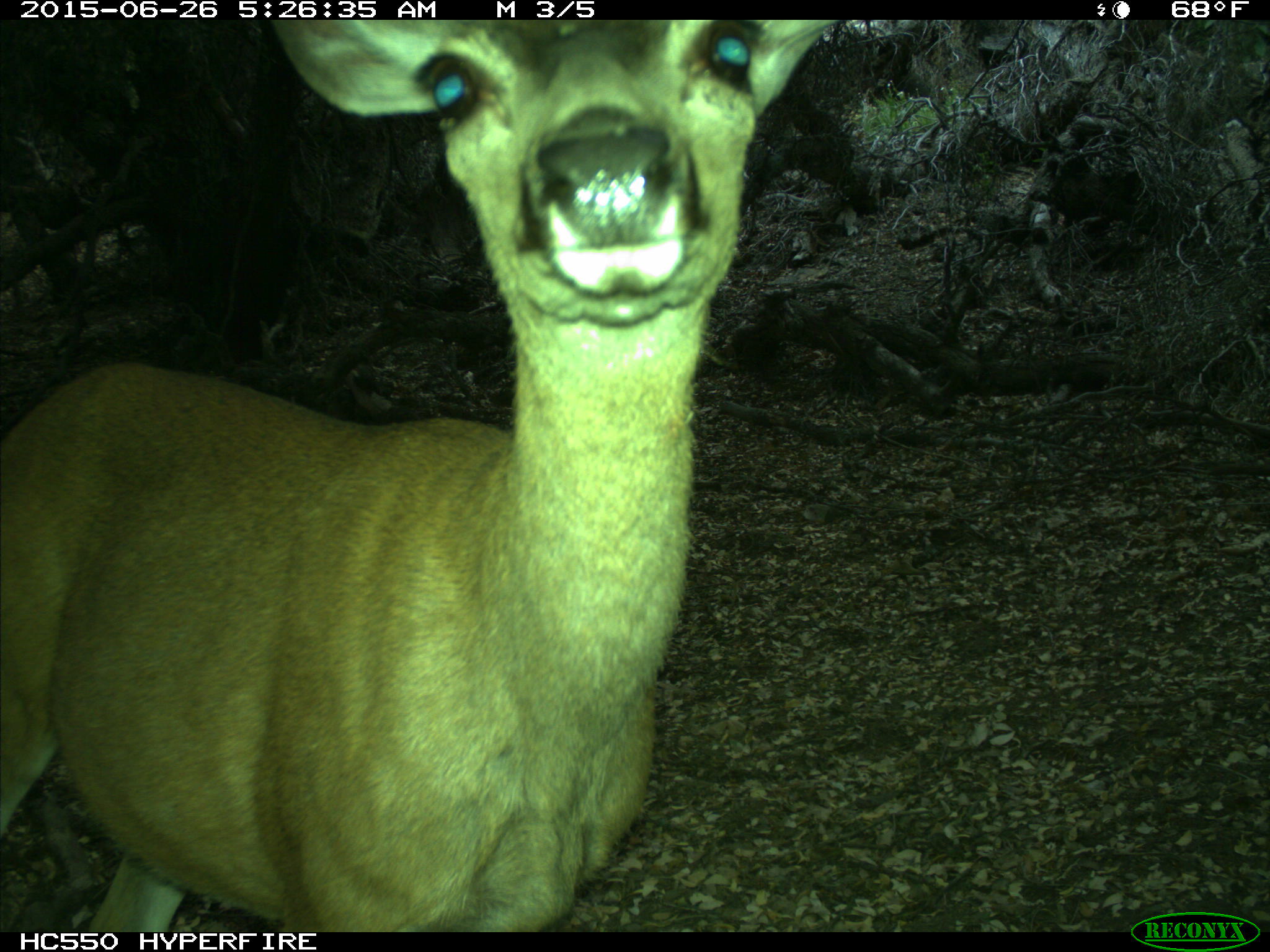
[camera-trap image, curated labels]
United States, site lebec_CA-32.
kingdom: Animalia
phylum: Chordata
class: Mammalia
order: Artiodactyla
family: Cervidae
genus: Odocoileus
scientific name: Odocoileus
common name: deer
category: unidentified deer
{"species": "unidentified deer (deer) (Odocoileus)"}